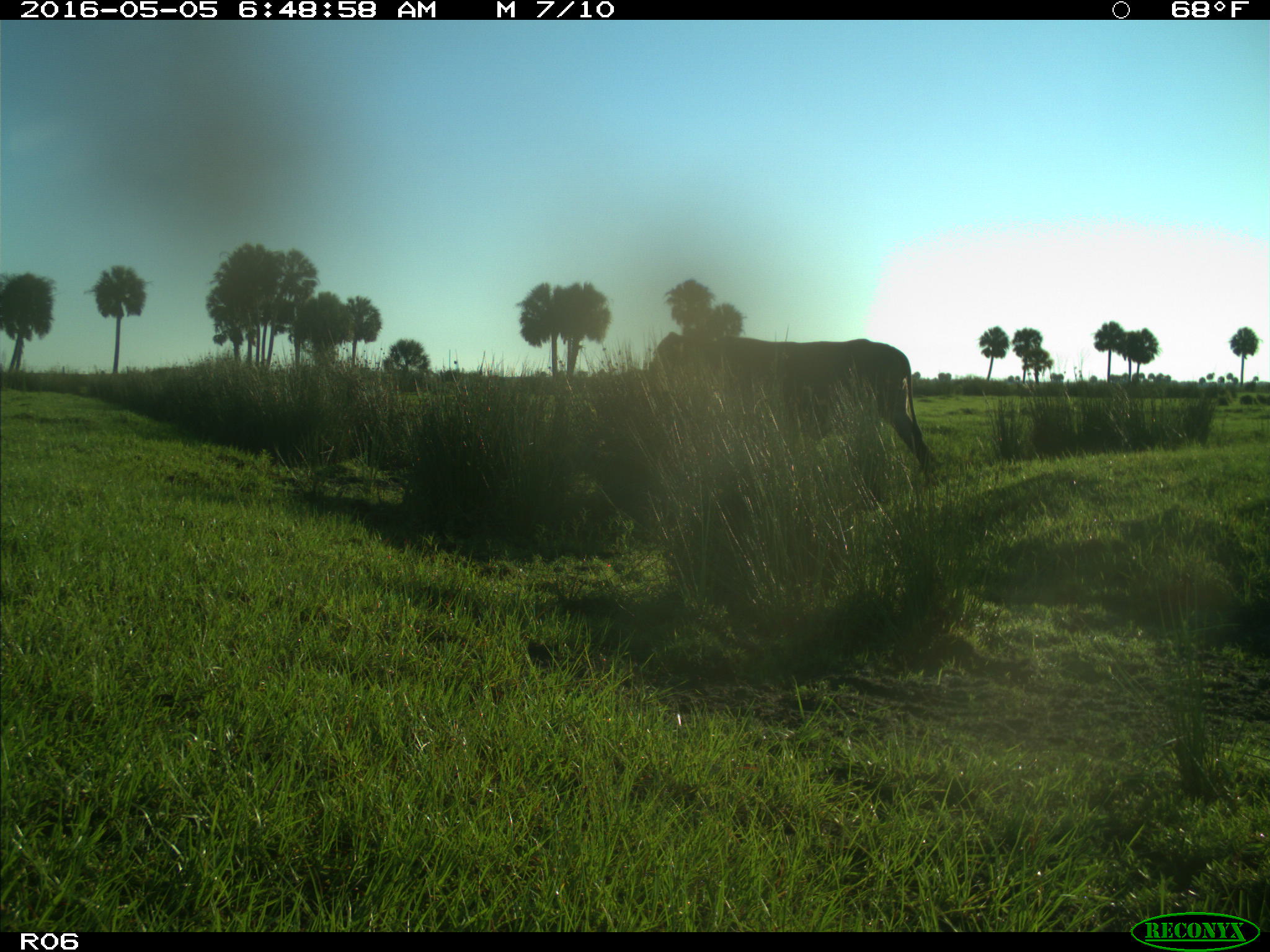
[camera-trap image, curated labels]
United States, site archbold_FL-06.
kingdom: Animalia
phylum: Chordata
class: Mammalia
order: Artiodactyla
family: Bovidae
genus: Bos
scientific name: Bos taurus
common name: domestic cow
Bos taurus (domestic cow).